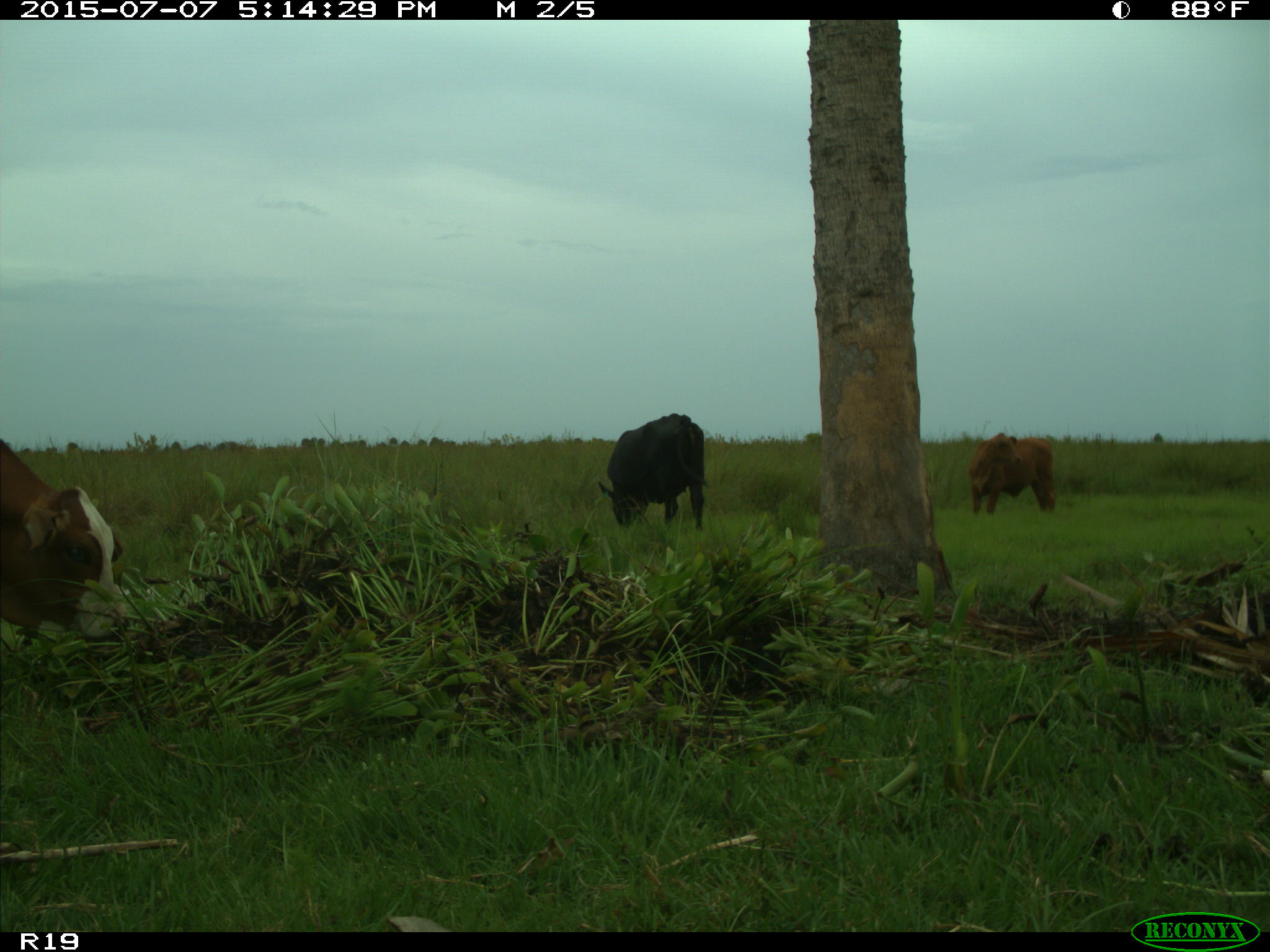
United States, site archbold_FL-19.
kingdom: Animalia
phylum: Chordata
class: Mammalia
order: Artiodactyla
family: Bovidae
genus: Bos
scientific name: Bos taurus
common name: domestic cow